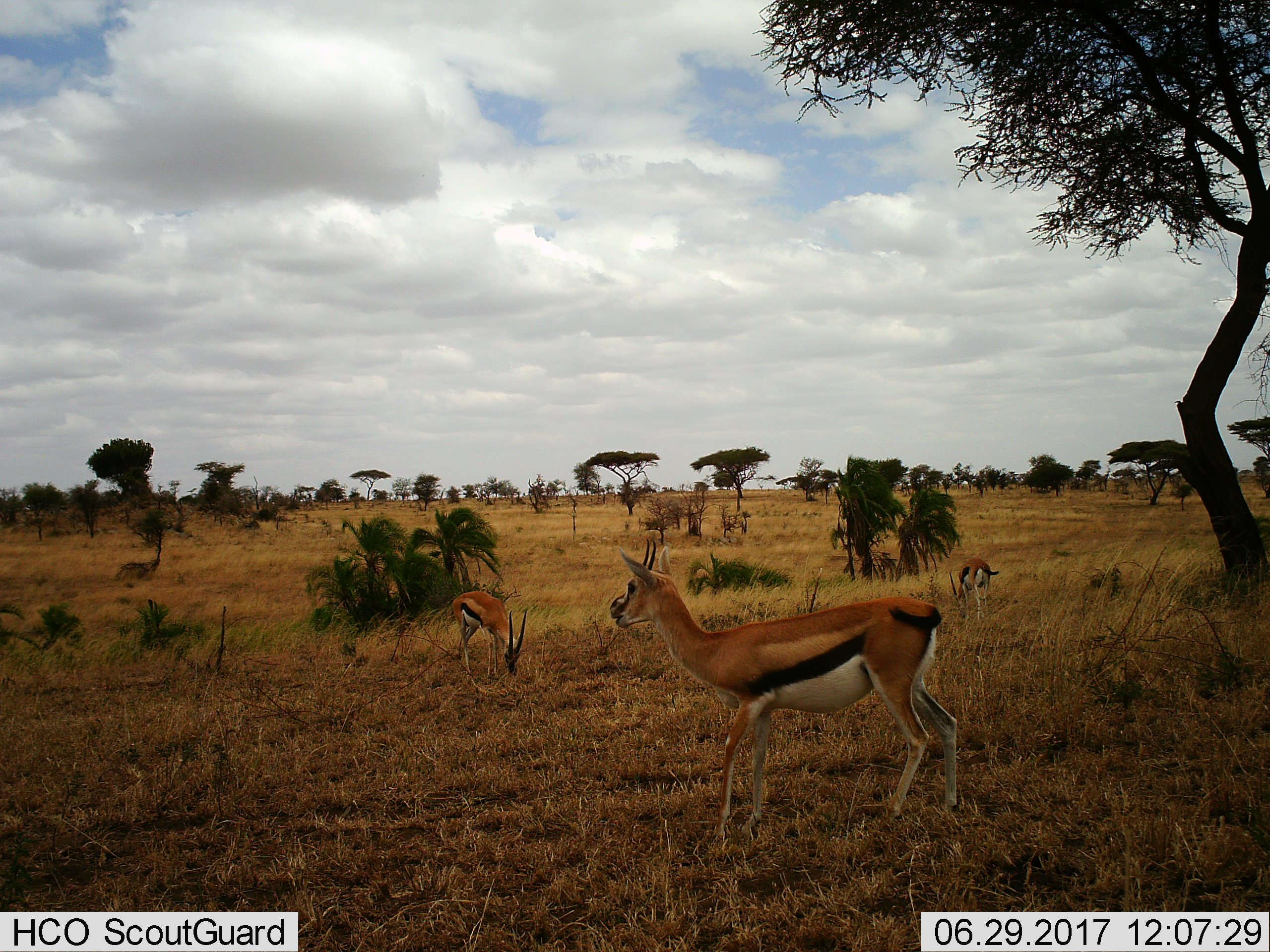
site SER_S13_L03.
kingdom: Animalia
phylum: Chordata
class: Mammalia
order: Artiodactyla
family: Bovidae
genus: Eudorcas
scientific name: Eudorcas thomsonii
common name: thomson's gazelle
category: gazellethomsons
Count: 3.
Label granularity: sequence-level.